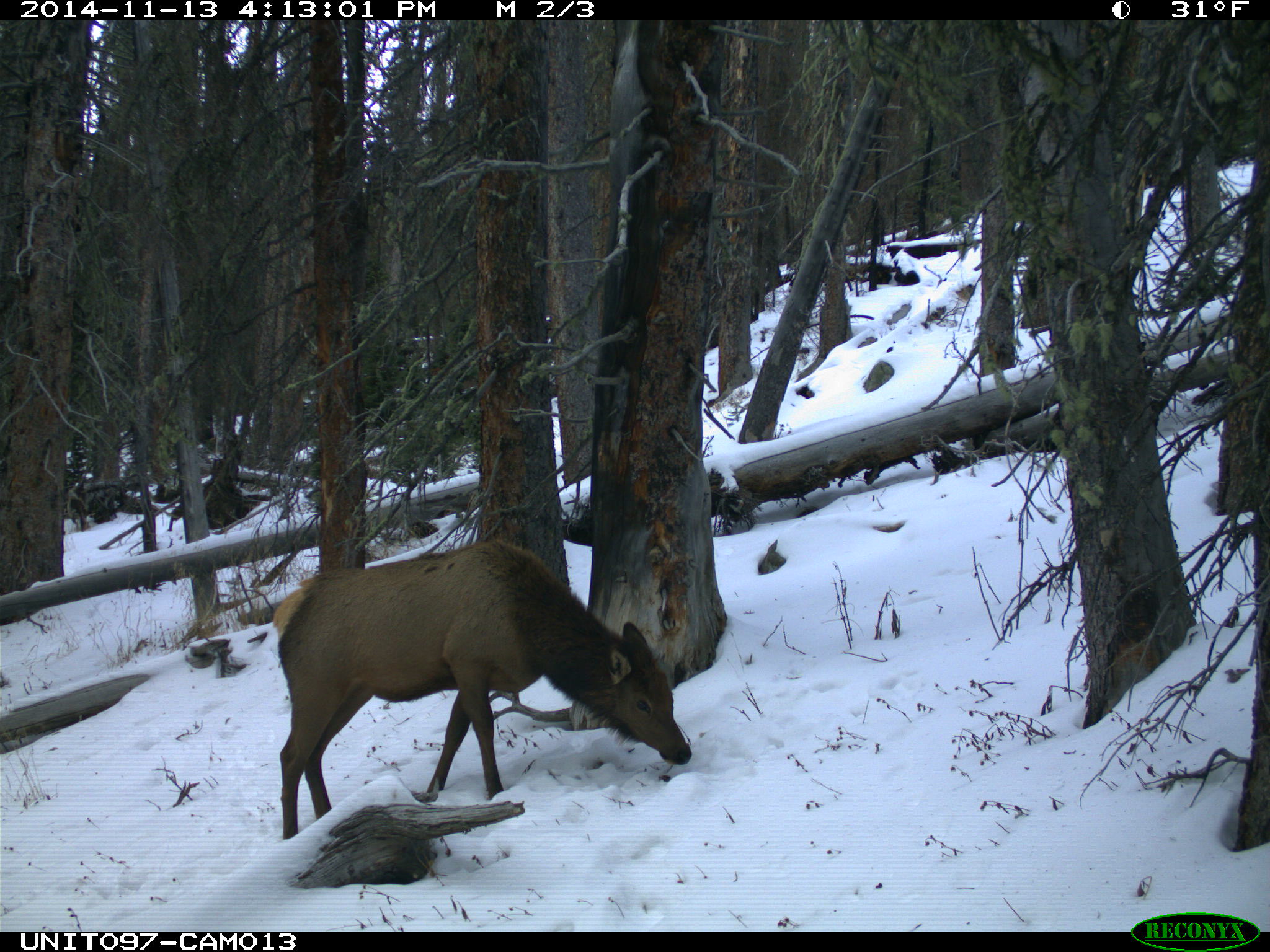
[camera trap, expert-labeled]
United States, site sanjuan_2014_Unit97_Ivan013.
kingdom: Animalia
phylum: Chordata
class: Mammalia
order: Artiodactyla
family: Cervidae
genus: Cervus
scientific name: Cervus elaphus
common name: red deer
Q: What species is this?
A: Cervus elaphus (red deer).